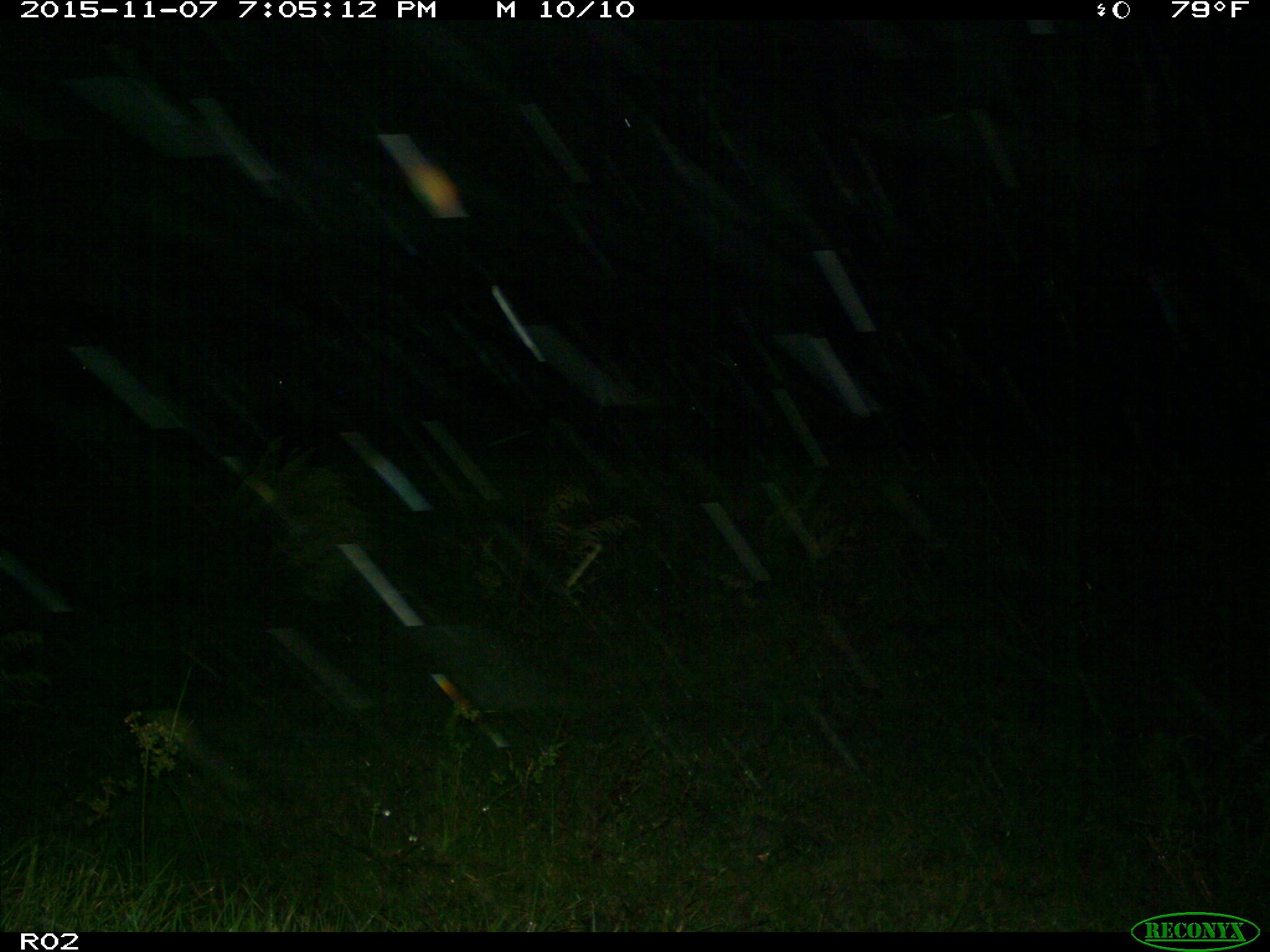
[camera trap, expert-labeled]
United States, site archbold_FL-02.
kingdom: Animalia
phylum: Chordata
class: Mammalia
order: Artiodactyla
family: Bovidae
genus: Bos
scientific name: Bos taurus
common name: domestic cow